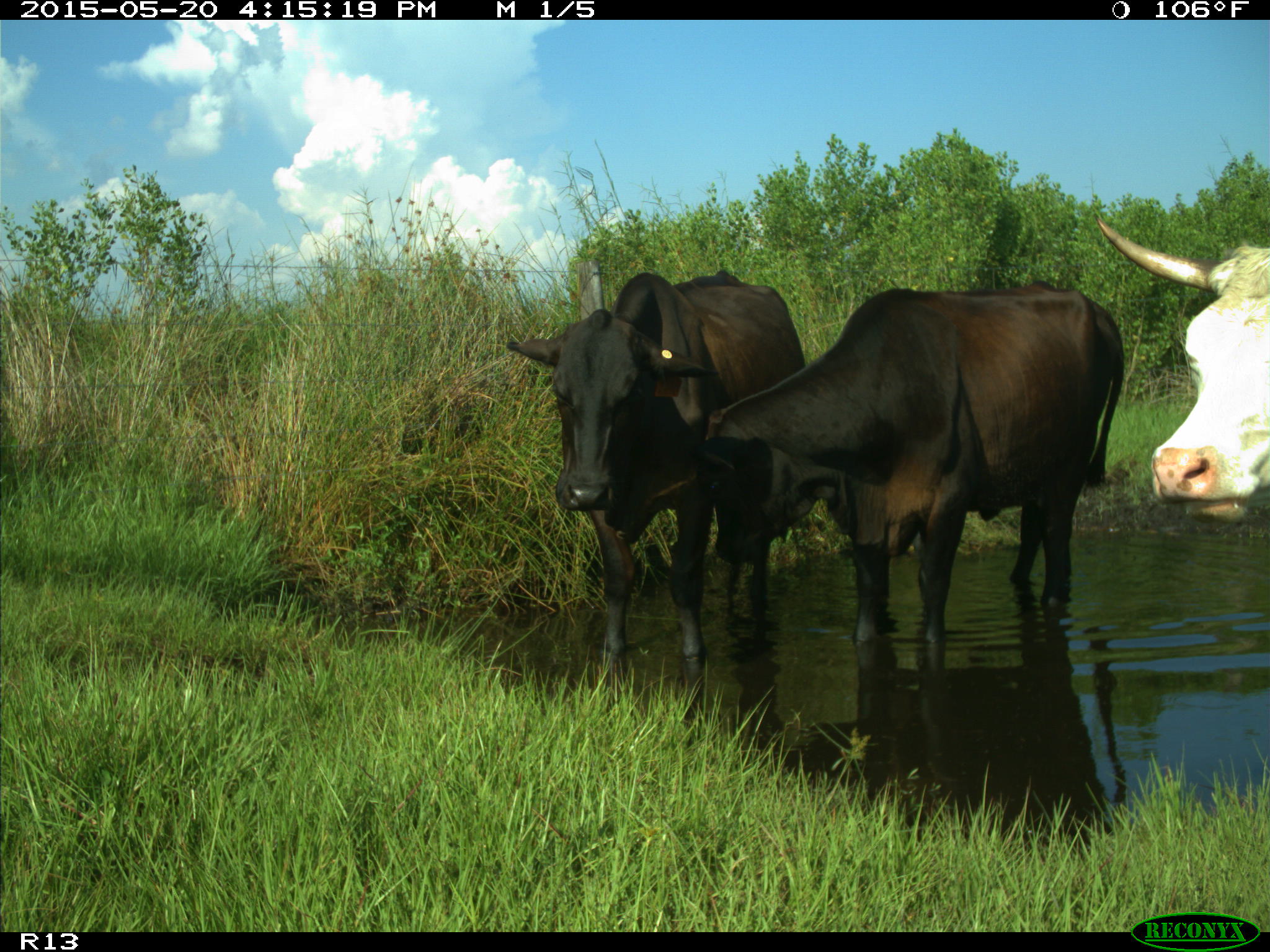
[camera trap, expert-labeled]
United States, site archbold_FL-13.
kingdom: Animalia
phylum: Chordata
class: Mammalia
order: Artiodactyla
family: Bovidae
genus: Bos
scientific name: Bos taurus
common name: domestic cow